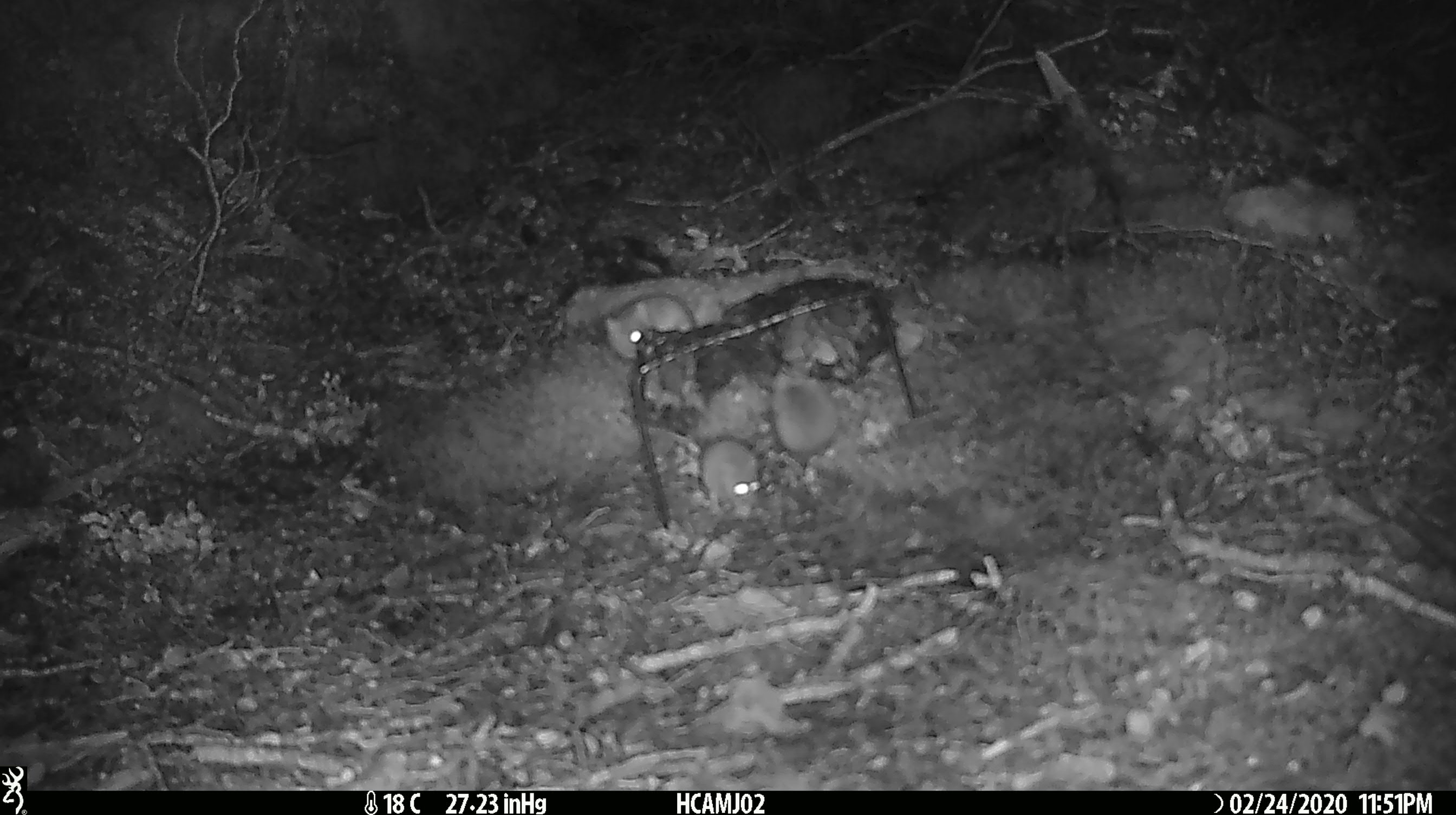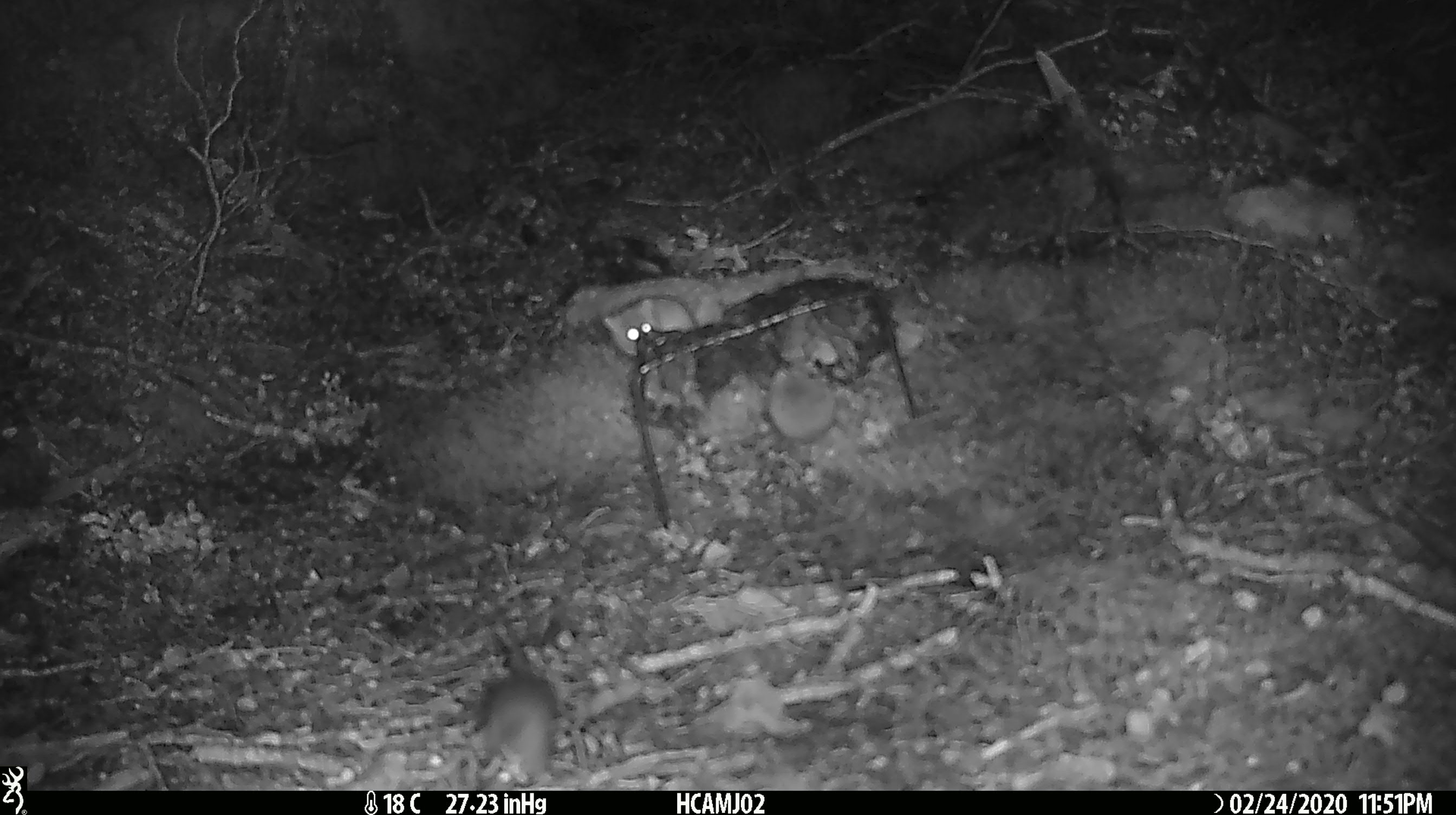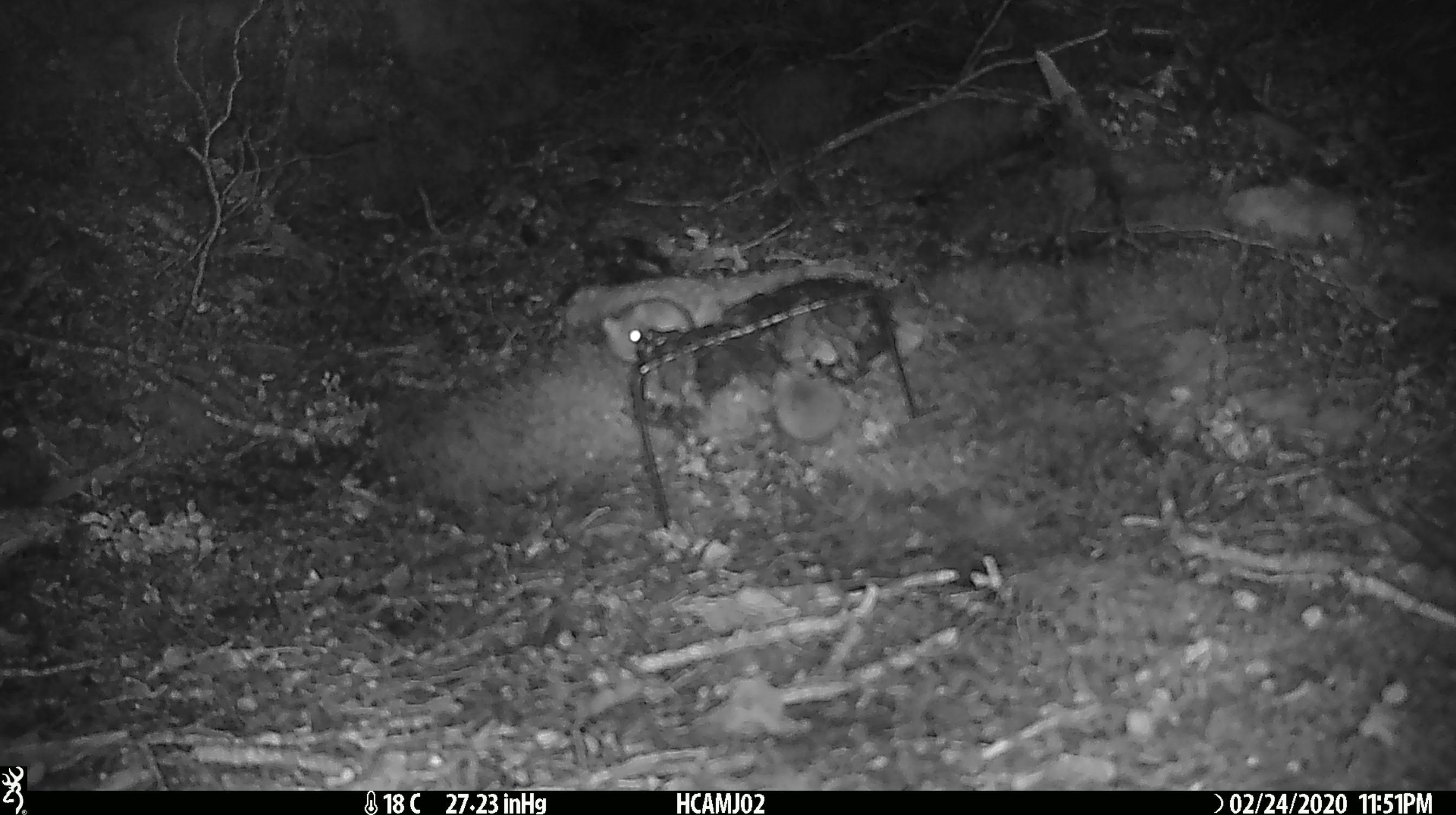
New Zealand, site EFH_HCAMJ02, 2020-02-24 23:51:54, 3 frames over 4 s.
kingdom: Animalia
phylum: Chordata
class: Mammalia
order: Rodentia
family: Muridae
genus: Mus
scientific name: Mus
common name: mouse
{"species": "mouse (Mus)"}